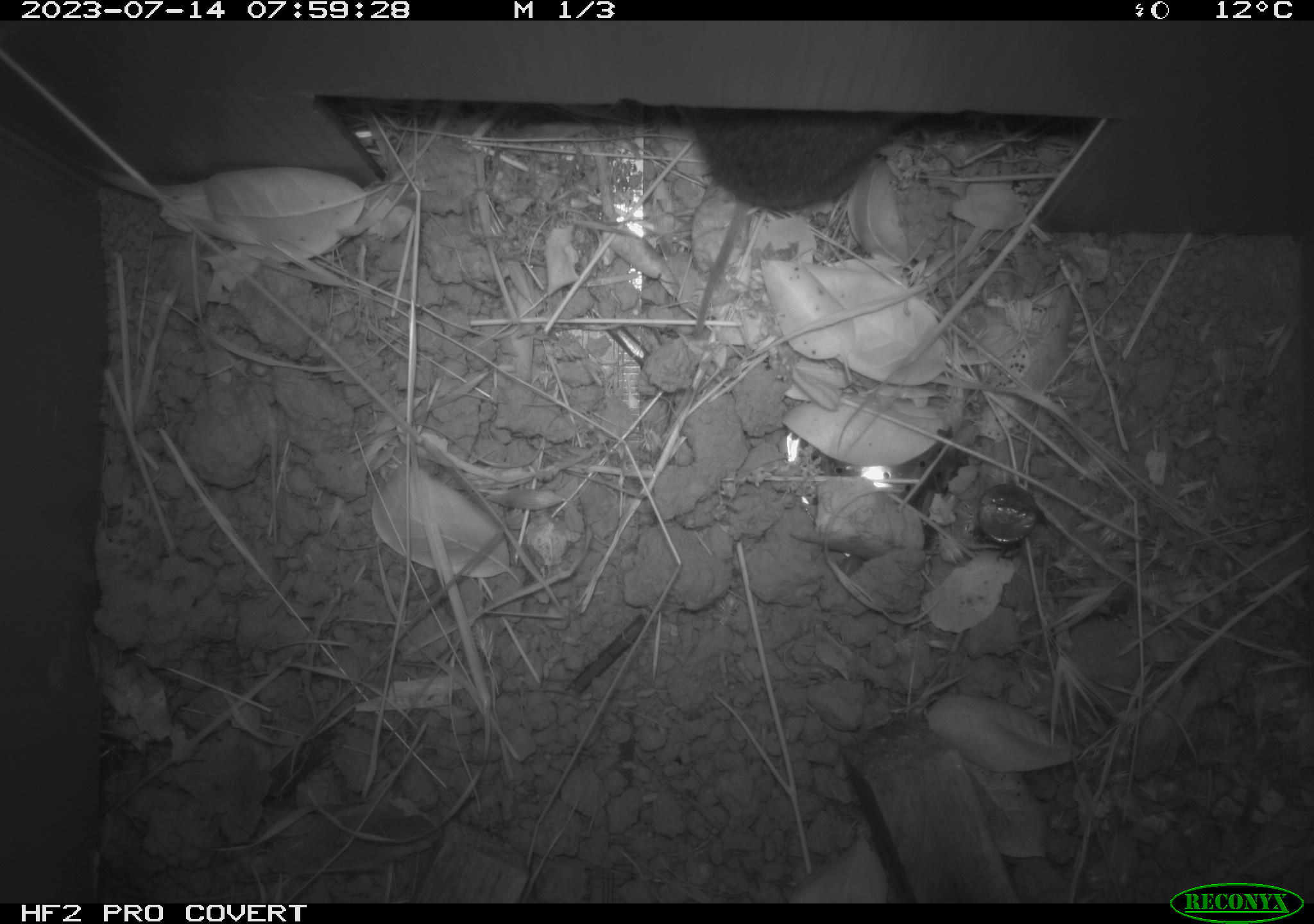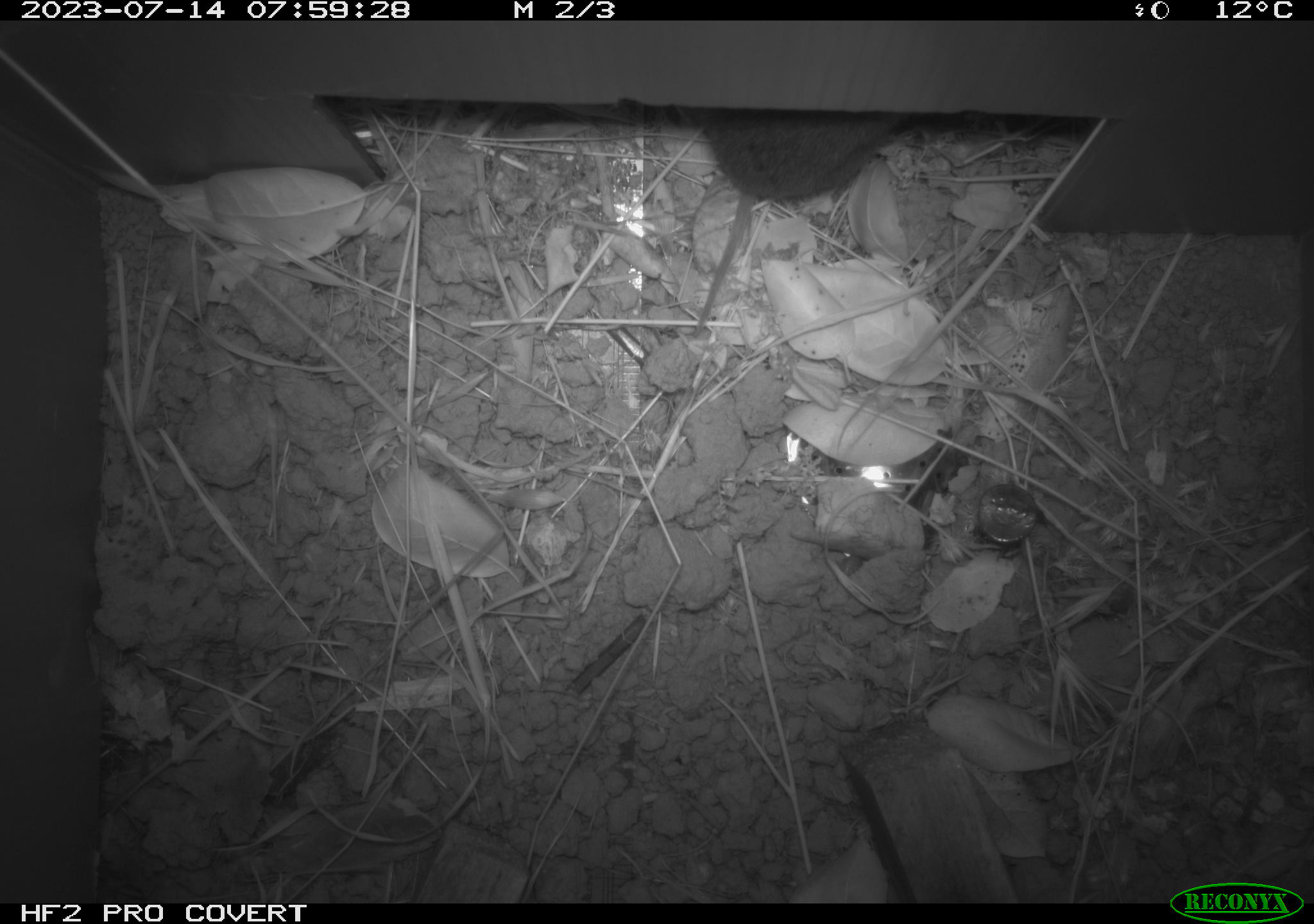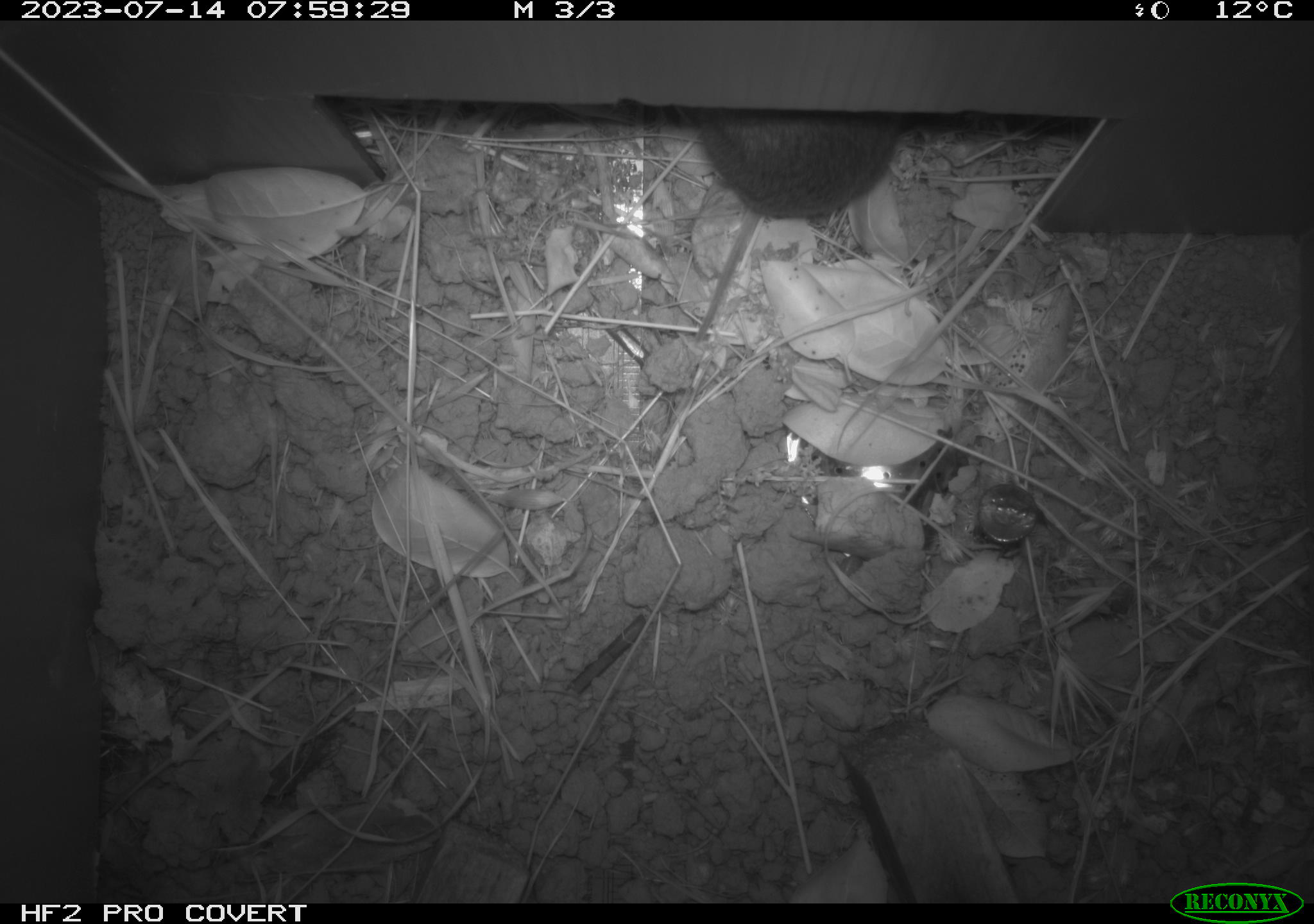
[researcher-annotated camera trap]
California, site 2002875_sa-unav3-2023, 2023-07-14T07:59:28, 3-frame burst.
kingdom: Animalia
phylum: Chordata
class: Mammalia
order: Rodentia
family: Cricetidae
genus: Microtus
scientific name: Microtus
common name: meadow vole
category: microtus species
Microtus species (meadow vole) (Microtus).